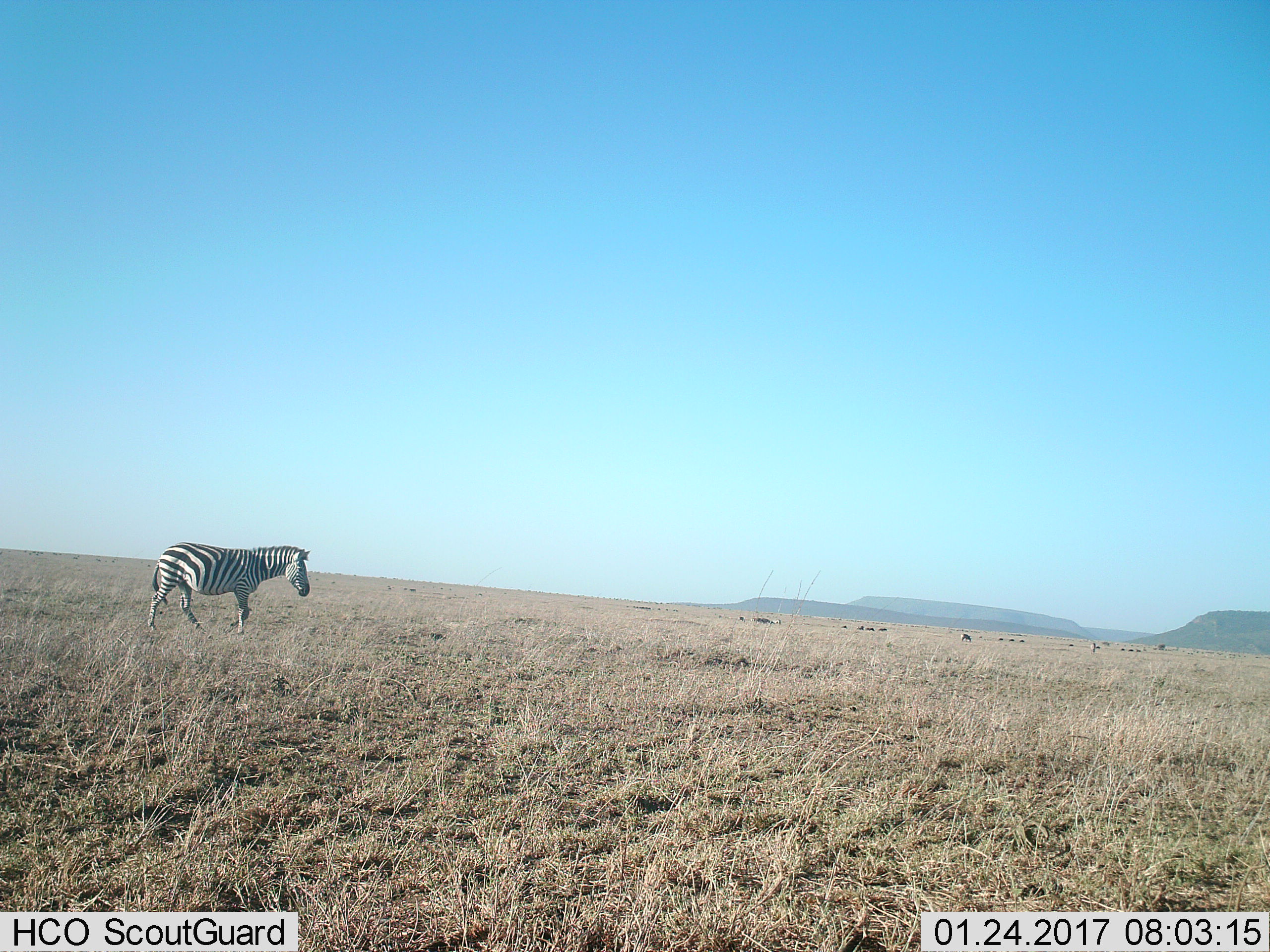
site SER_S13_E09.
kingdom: Animalia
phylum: Chordata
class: Mammalia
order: Perissodactyla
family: Equidae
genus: Equus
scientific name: Equus quagga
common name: plains zebra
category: zebraplains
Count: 1.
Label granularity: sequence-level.